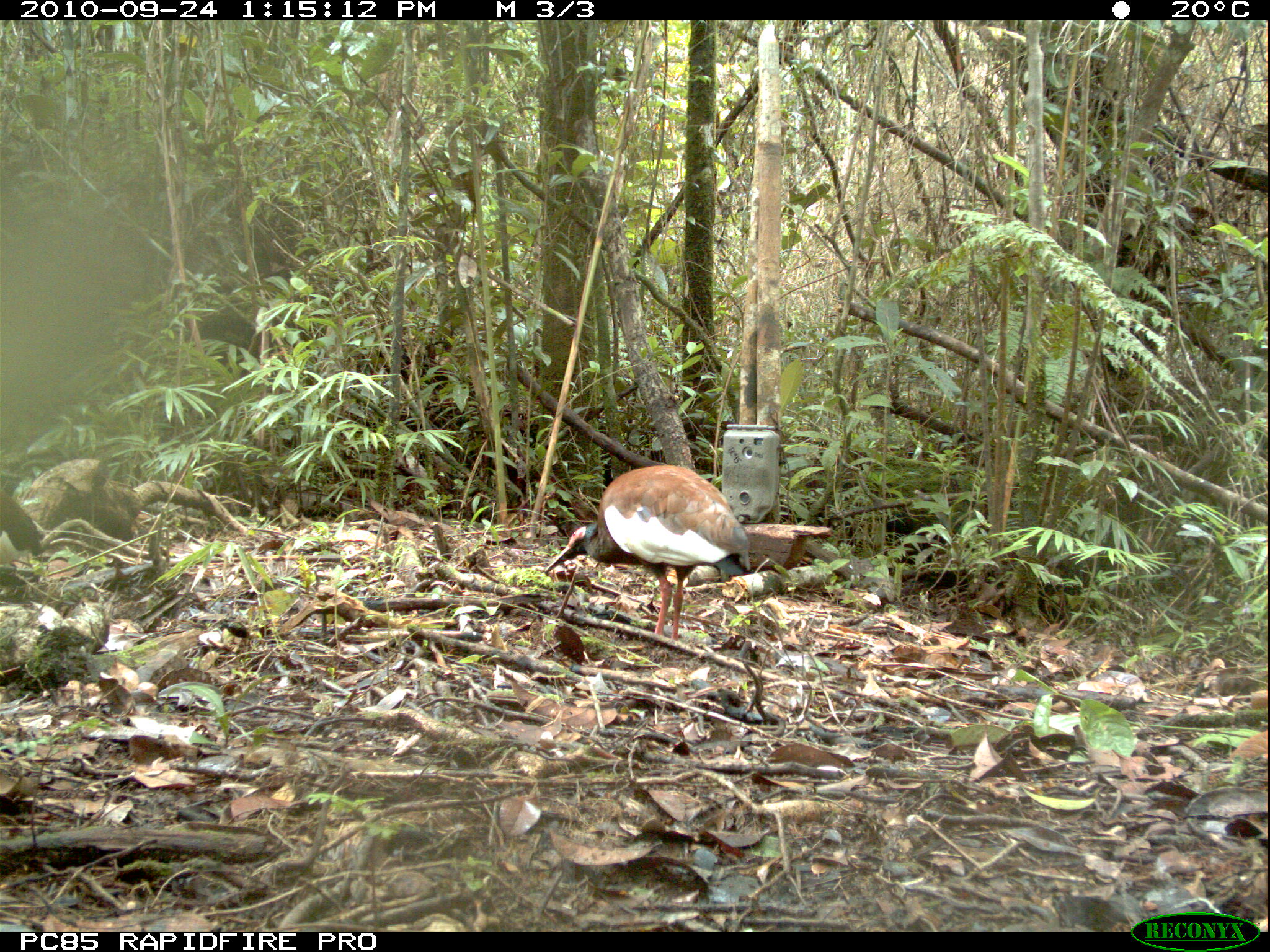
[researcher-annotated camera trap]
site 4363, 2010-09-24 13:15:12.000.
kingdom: Animalia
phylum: Chordata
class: Aves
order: Pelecaniformes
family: Threskiornithidae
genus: Lophotibis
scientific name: Lophotibis cristata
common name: madagascar ibis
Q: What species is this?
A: Lophotibis cristata (madagascar ibis).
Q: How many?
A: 1.